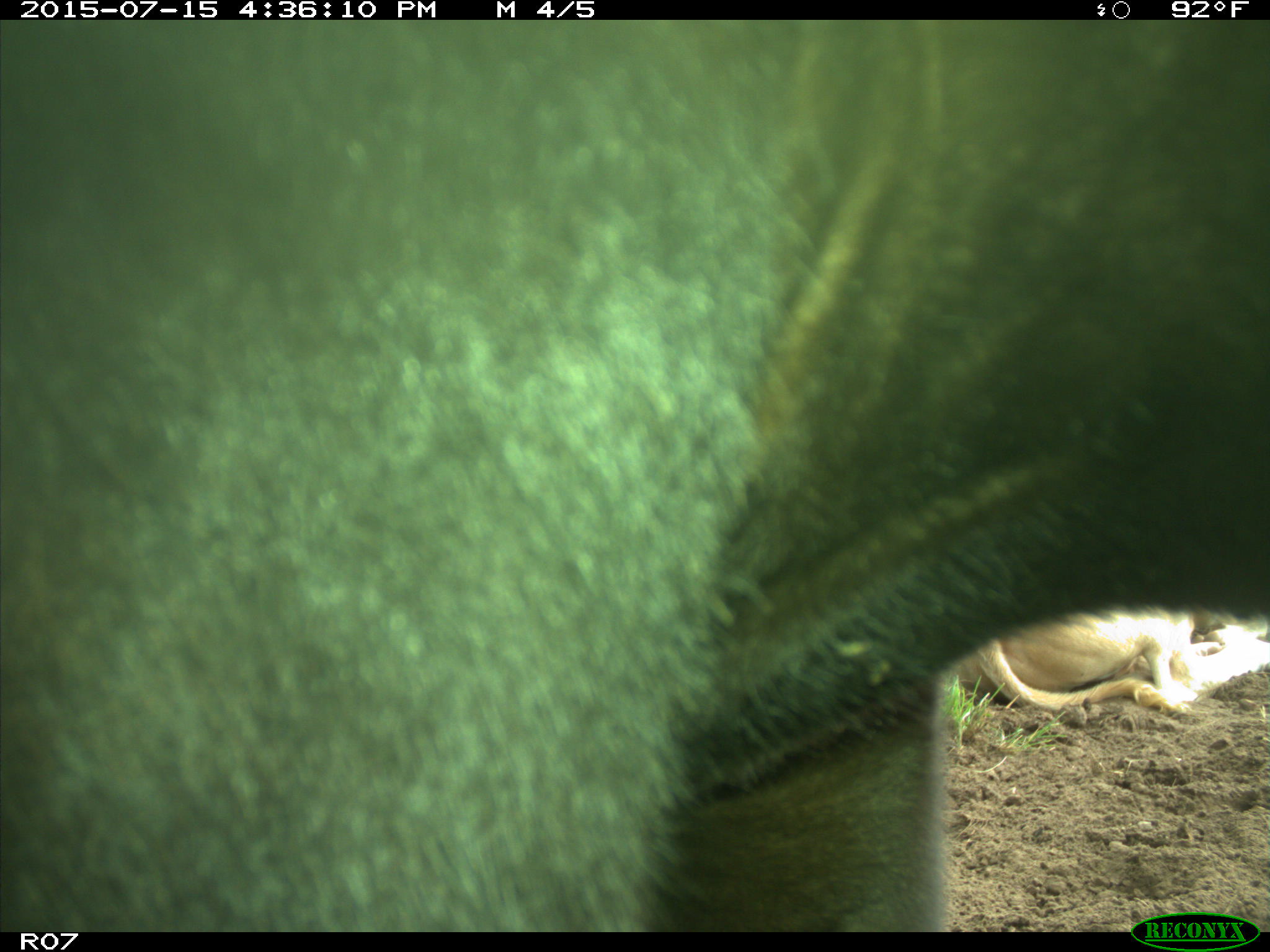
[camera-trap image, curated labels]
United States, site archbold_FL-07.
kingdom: Animalia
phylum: Chordata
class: Mammalia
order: Artiodactyla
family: Bovidae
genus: Bos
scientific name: Bos taurus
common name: domestic cow